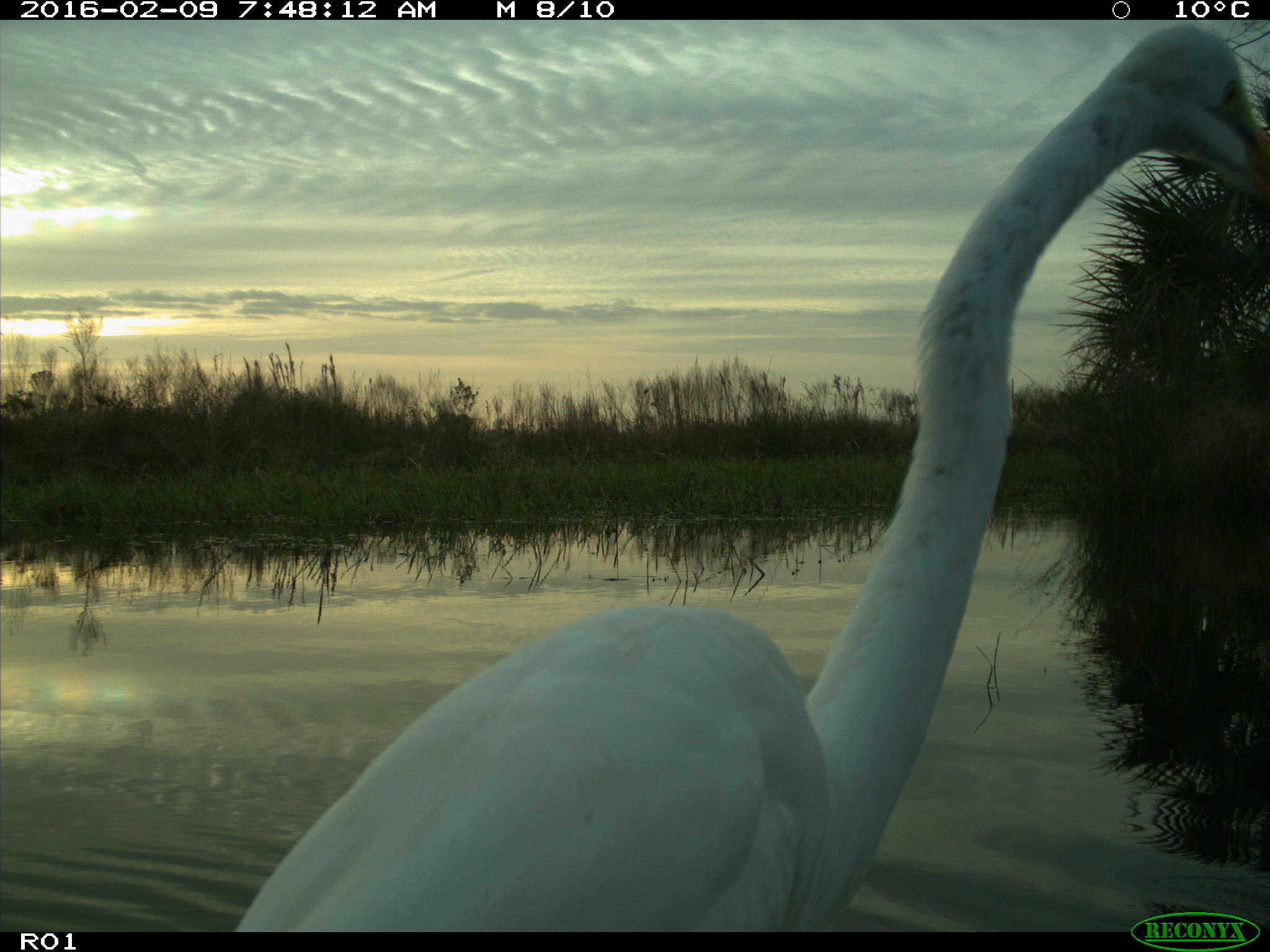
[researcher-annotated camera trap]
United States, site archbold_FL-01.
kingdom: Animalia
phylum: Chordata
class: Aves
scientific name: Aves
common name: birds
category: unidentified bird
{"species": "unidentified bird (birds) (Aves)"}